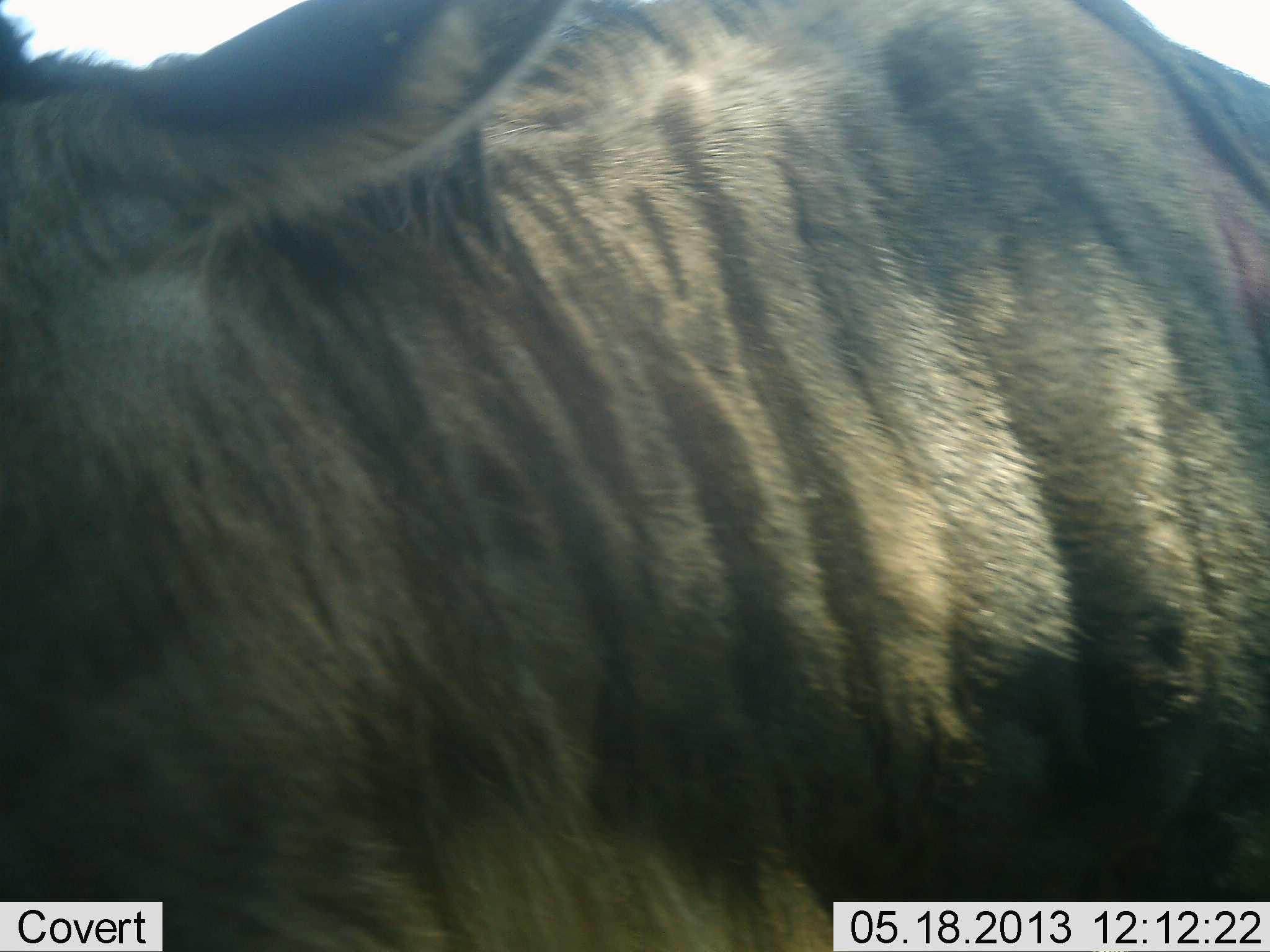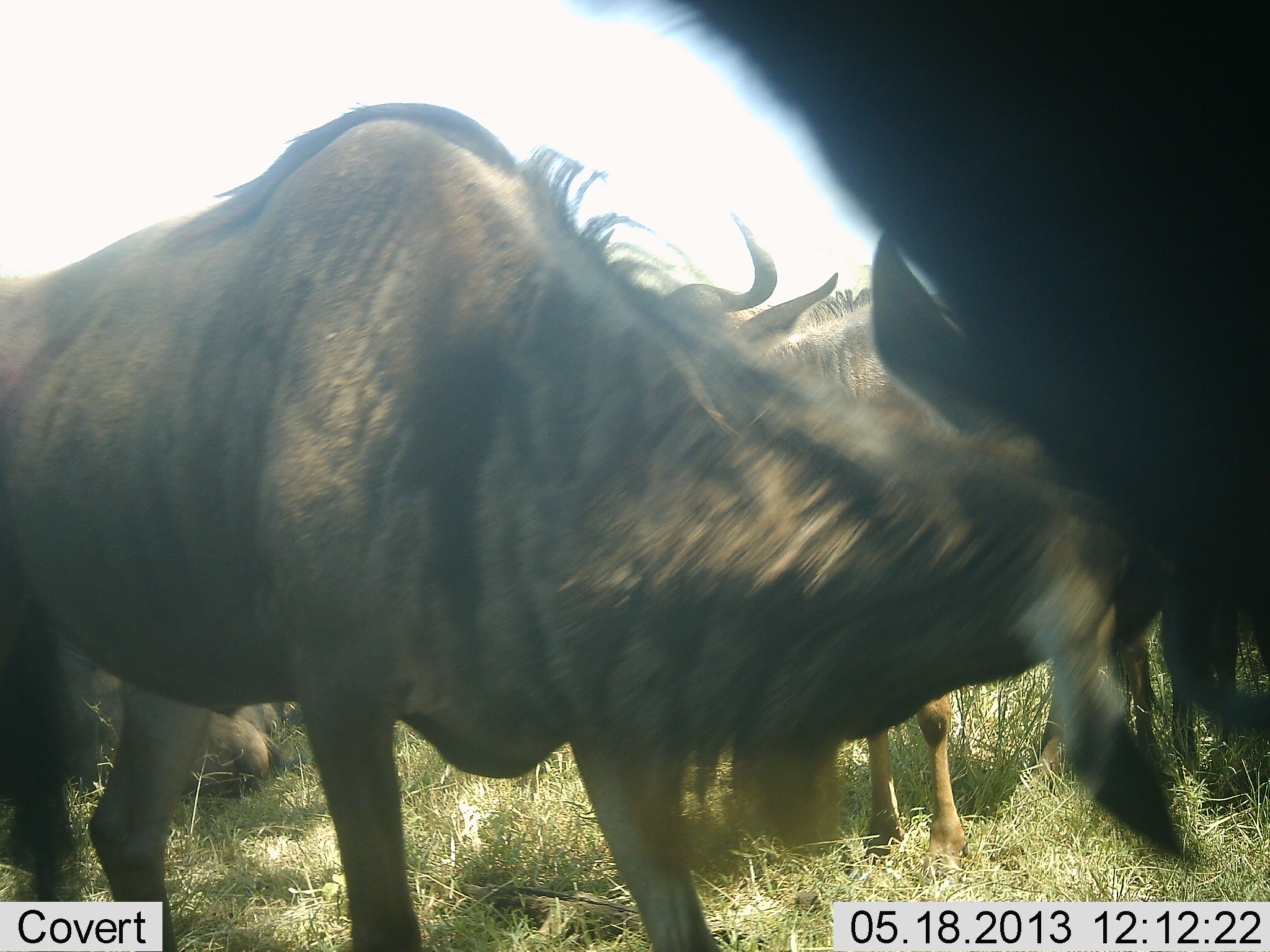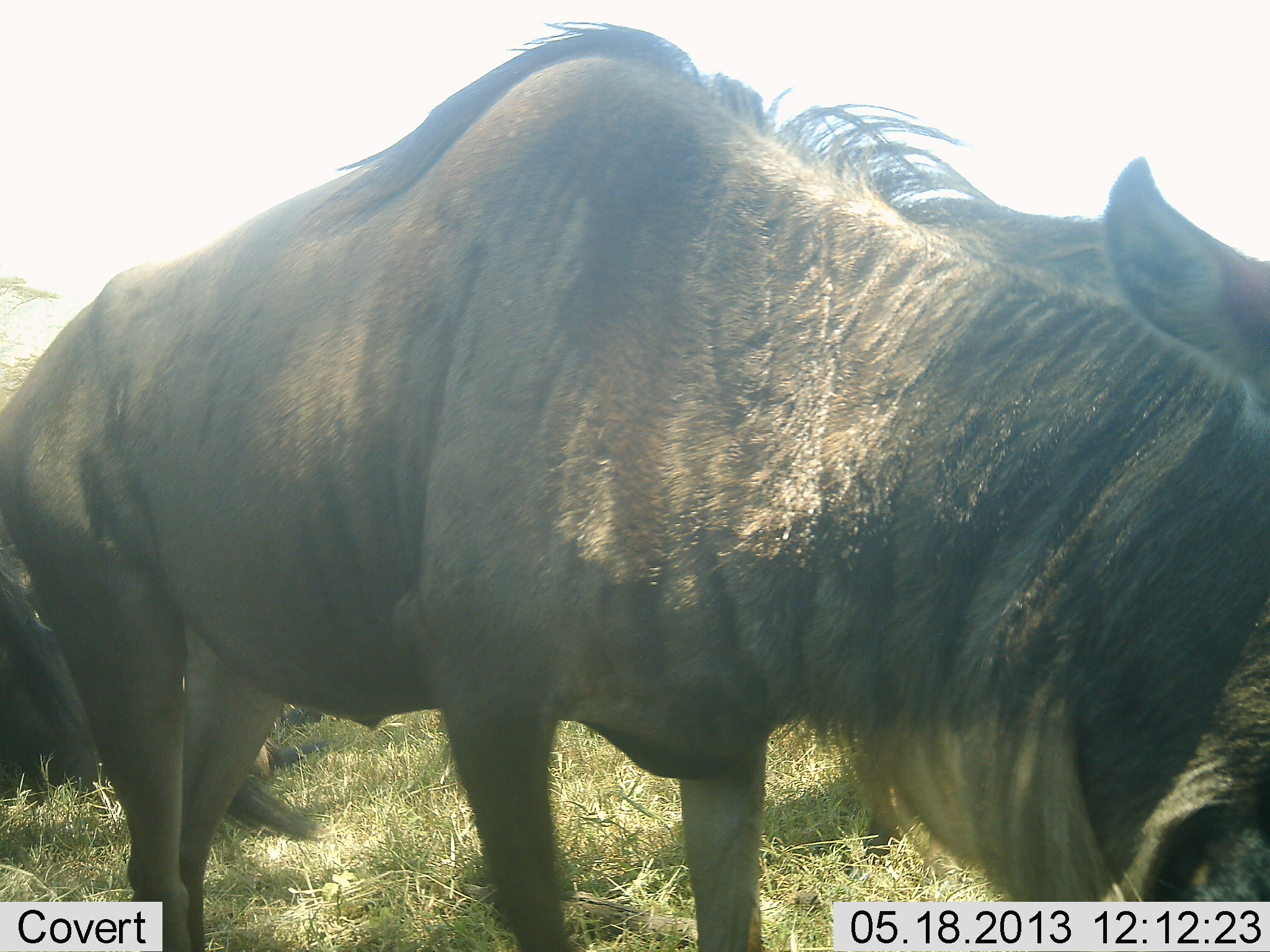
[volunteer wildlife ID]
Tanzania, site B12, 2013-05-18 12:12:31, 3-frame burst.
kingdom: Animalia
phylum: Chordata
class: Mammalia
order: Artiodactyla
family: Bovidae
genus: Connochaetes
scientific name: Connochaetes taurinus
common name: blue wildebeest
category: wildebeest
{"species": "wildebeest (blue wildebeest) (Connochaetes taurinus)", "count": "4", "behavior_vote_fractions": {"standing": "63%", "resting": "33%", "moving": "26%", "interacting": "59%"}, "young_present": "4%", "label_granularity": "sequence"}